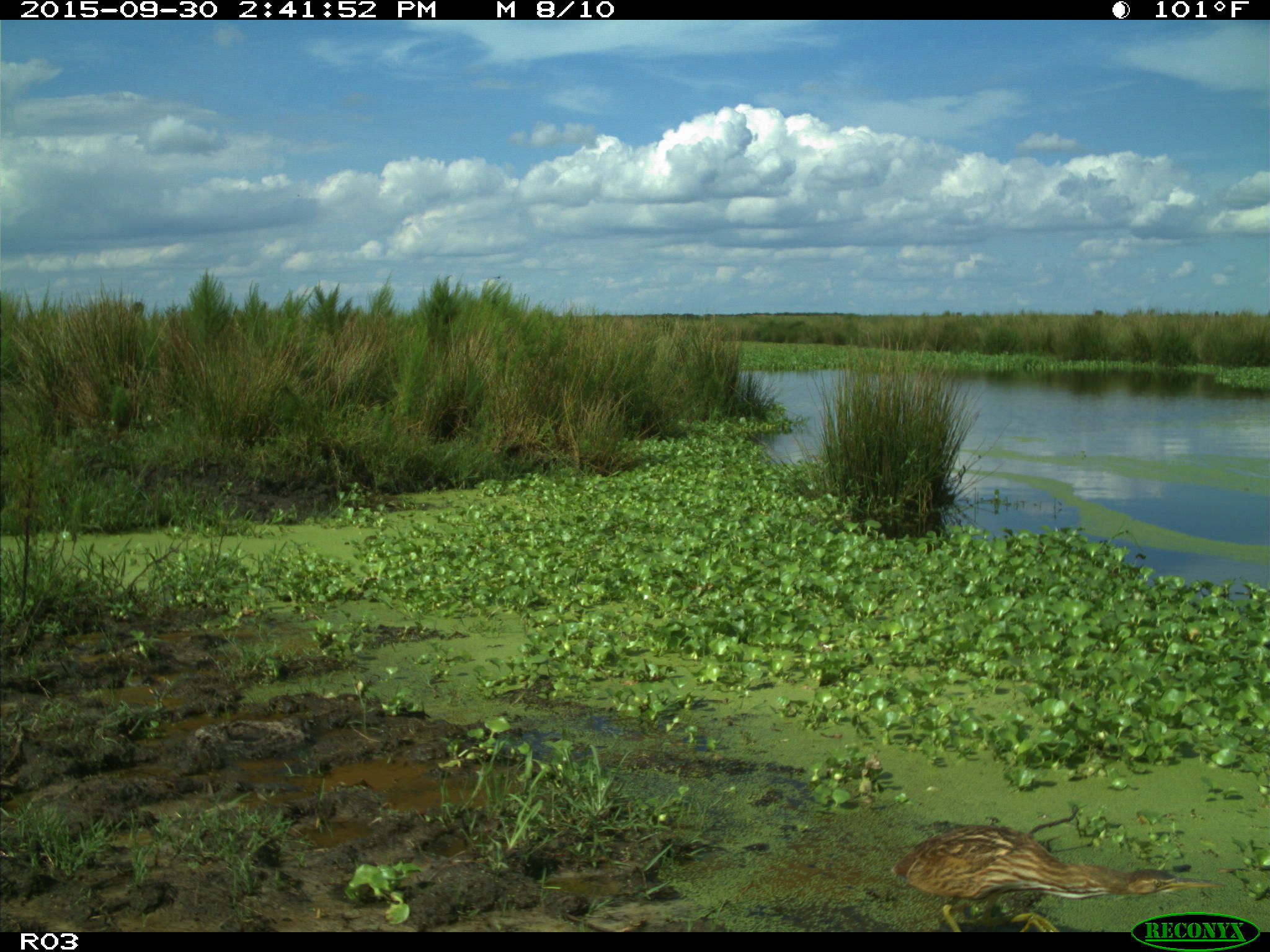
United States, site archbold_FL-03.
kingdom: Animalia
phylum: Chordata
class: Aves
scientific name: Aves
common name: birds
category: unidentified bird